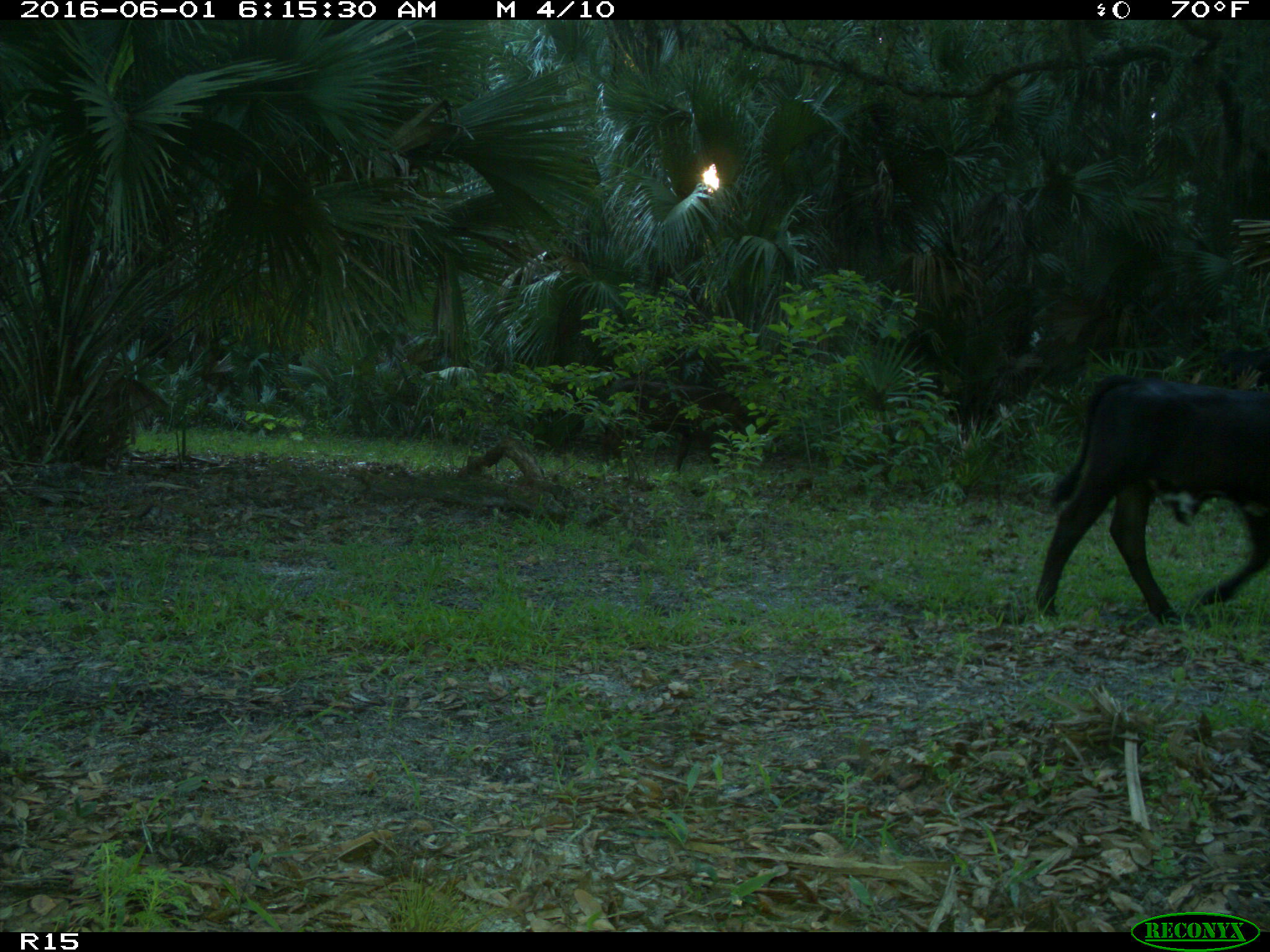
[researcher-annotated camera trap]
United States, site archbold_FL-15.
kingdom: Animalia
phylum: Chordata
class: Mammalia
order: Artiodactyla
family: Bovidae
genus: Bos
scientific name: Bos taurus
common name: domestic cow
Bos taurus (domestic cow).